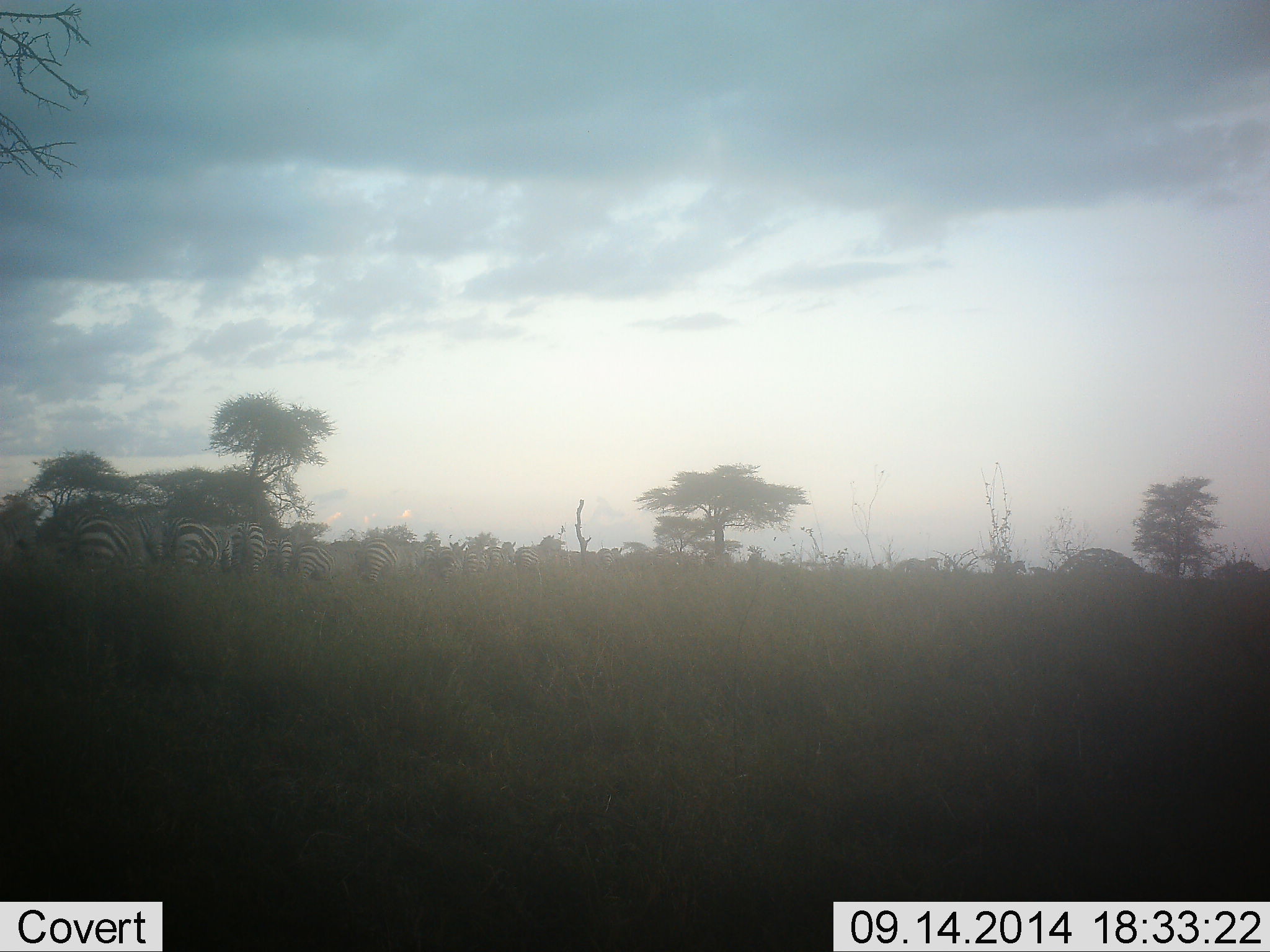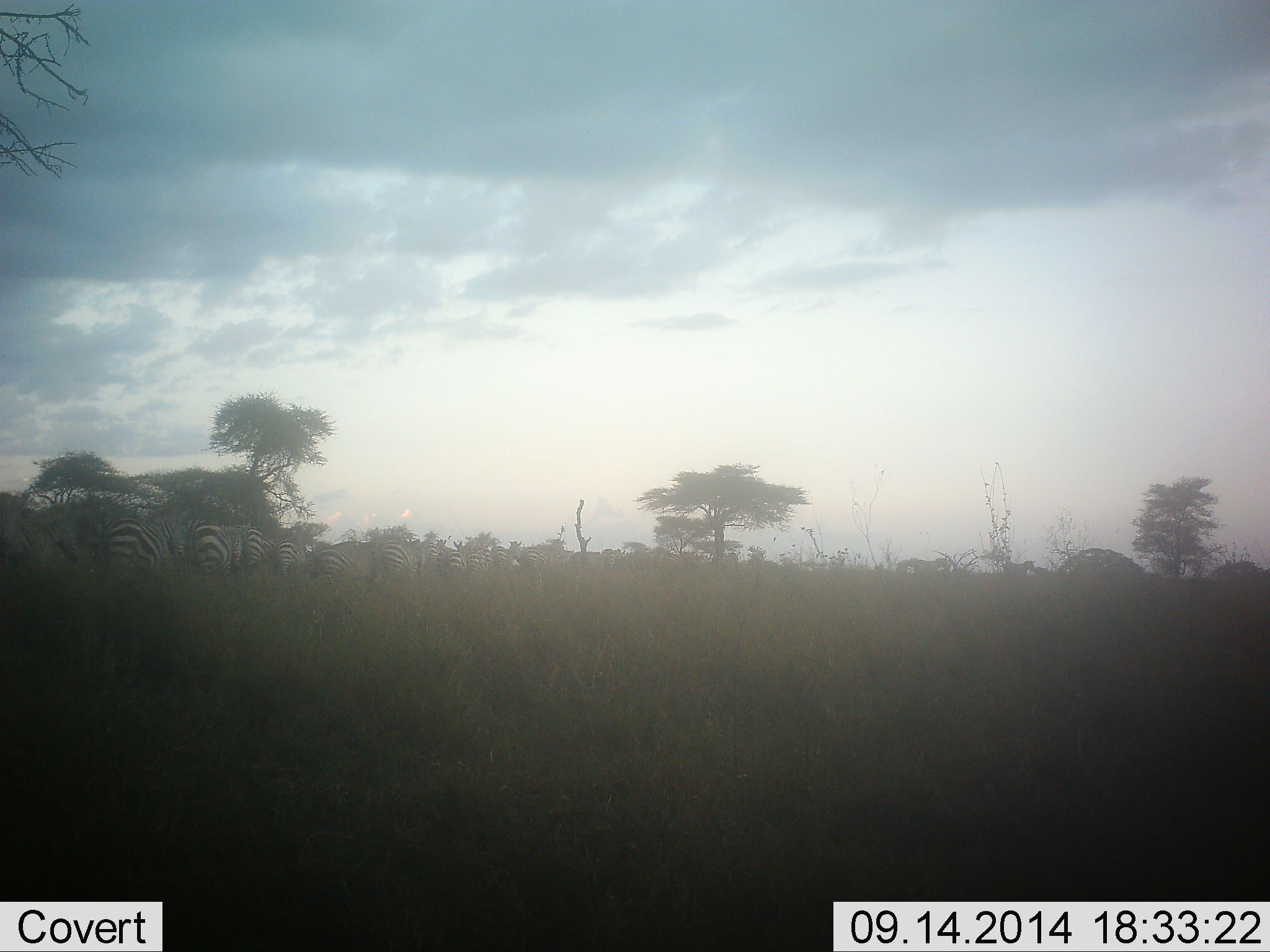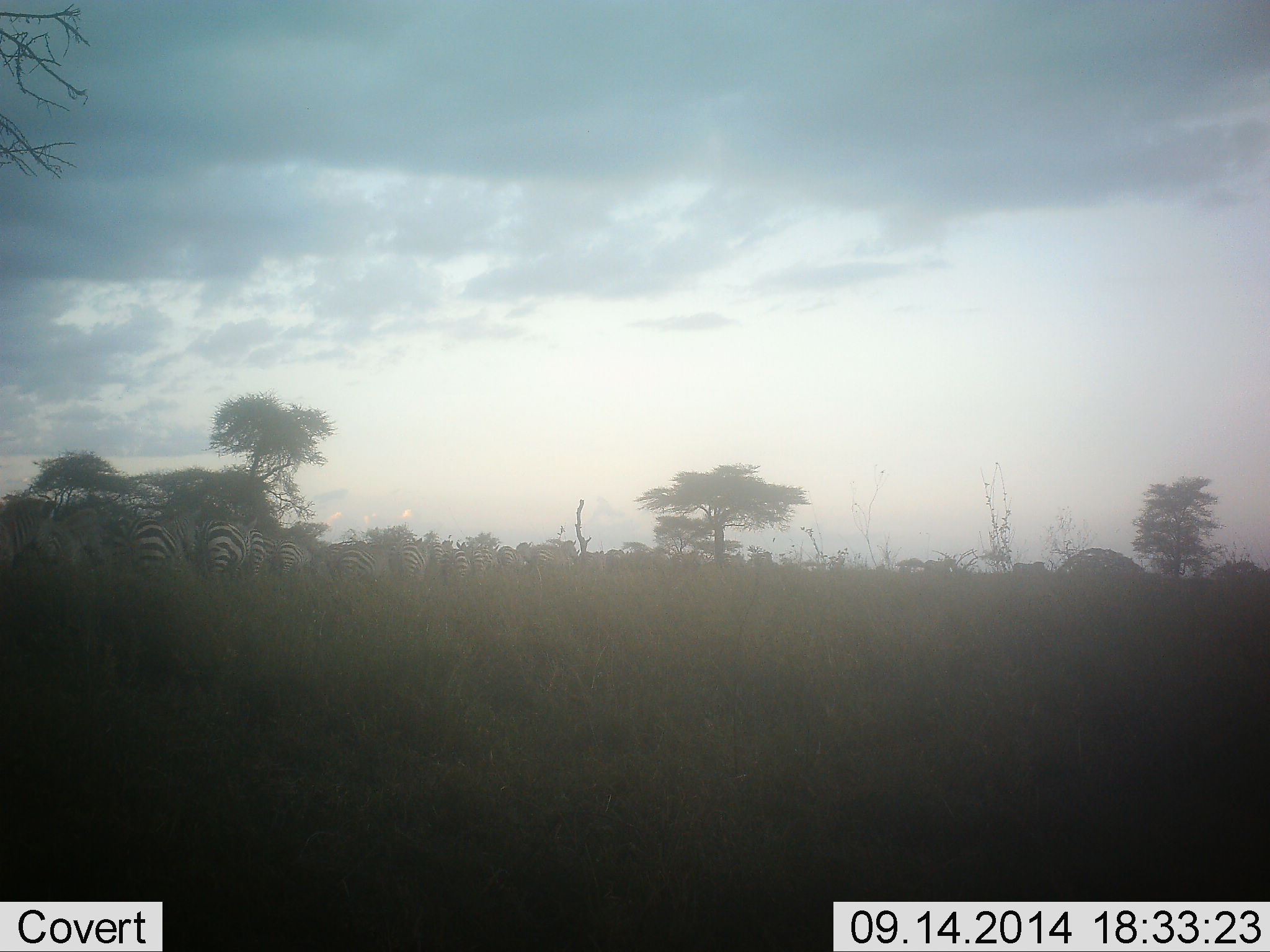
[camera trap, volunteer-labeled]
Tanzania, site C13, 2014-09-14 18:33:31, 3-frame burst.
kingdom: Animalia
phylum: Chordata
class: Mammalia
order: Perissodactyla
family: Equidae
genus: Equus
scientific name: Equus quagga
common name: plains zebra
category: zebra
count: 11-50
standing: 10%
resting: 0%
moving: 70%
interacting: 0%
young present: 10%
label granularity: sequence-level